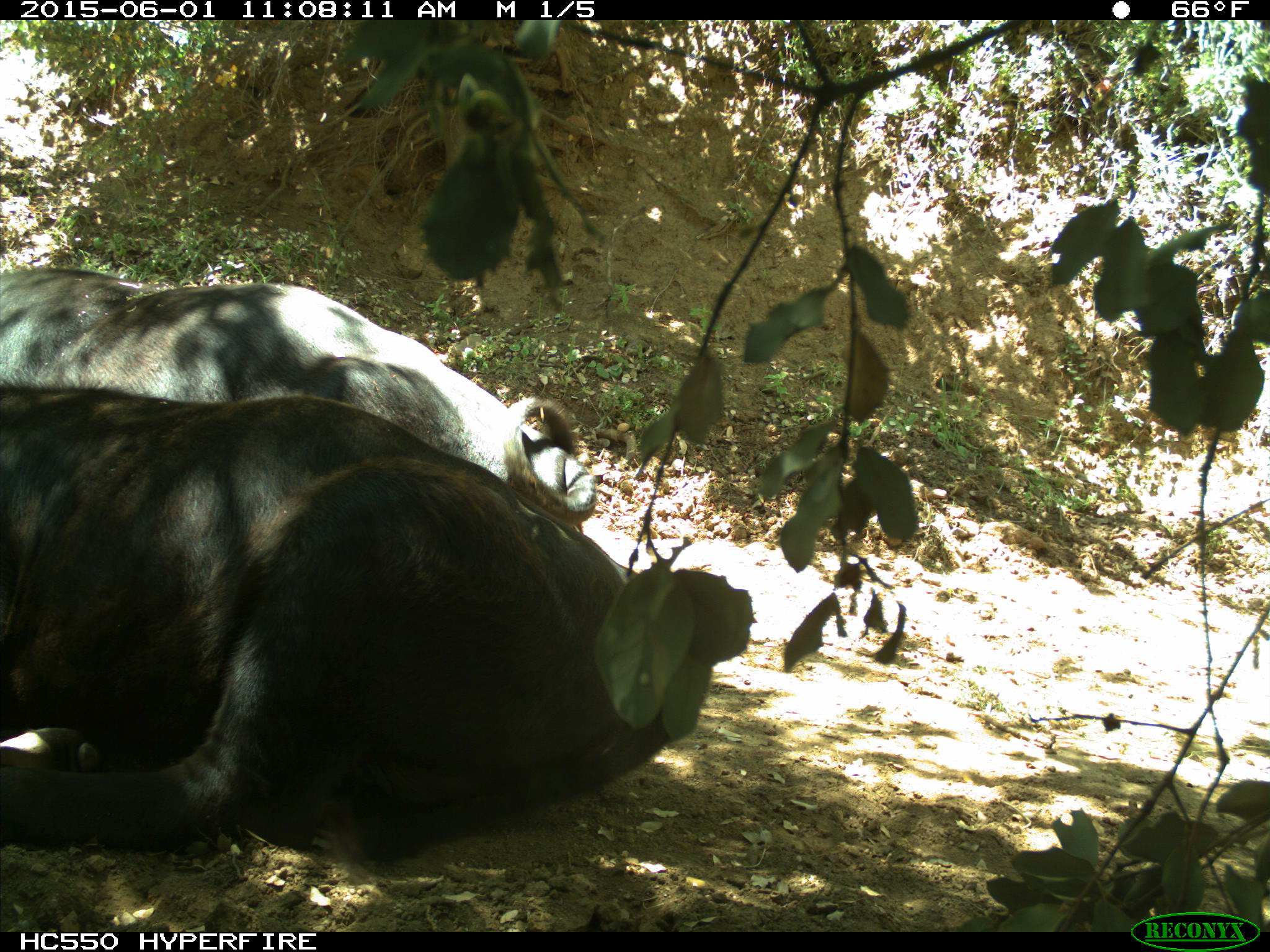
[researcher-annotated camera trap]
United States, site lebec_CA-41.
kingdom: Animalia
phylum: Chordata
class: Mammalia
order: Artiodactyla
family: Bovidae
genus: Bos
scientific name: Bos taurus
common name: domestic cow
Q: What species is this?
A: Bos taurus (domestic cow).